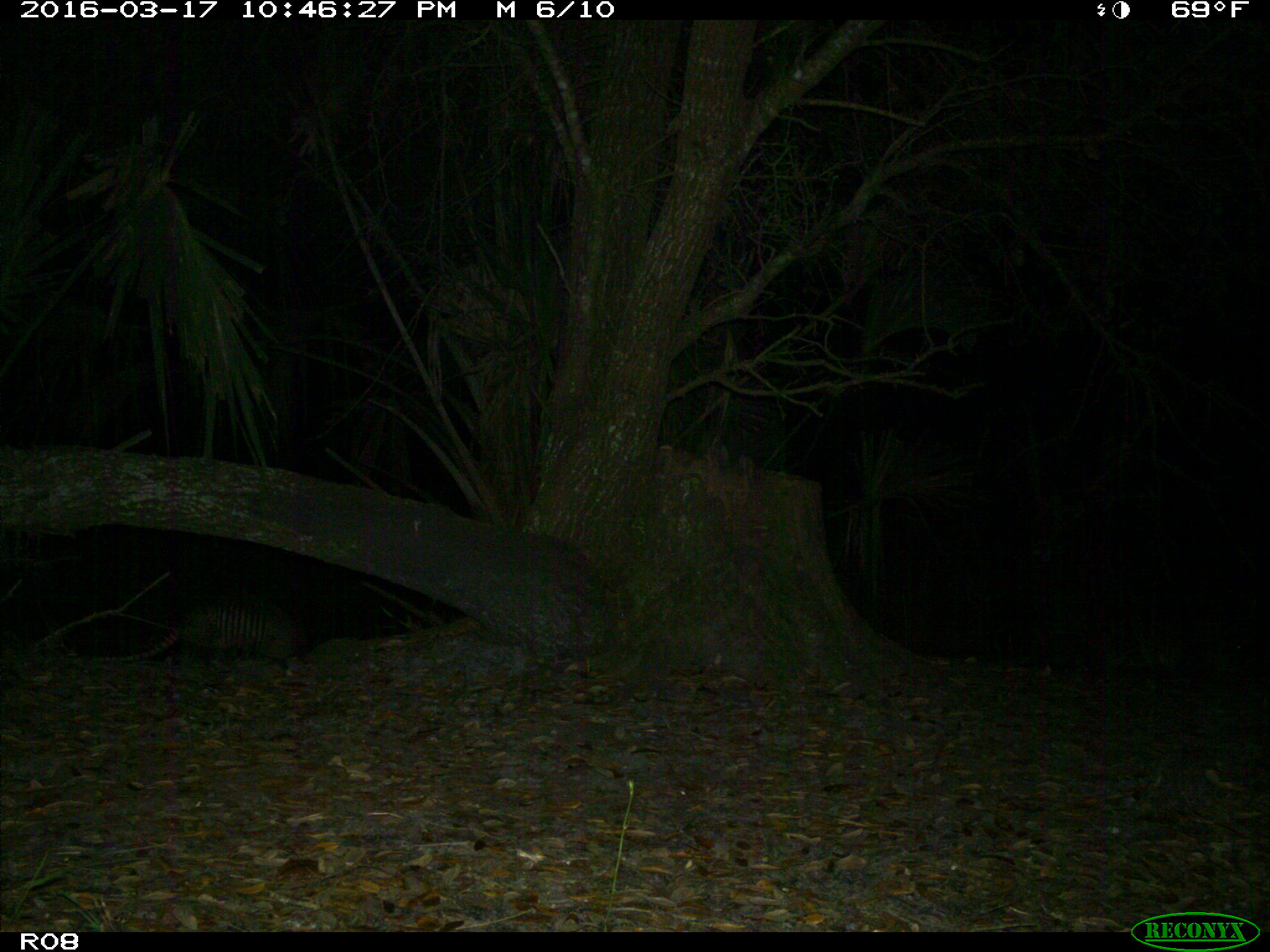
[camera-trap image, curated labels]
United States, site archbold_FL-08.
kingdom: Animalia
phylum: Chordata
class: Mammalia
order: Cingulata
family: Dasypodidae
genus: Dasypus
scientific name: Dasypus novemcinctus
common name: nine-banded armadillo